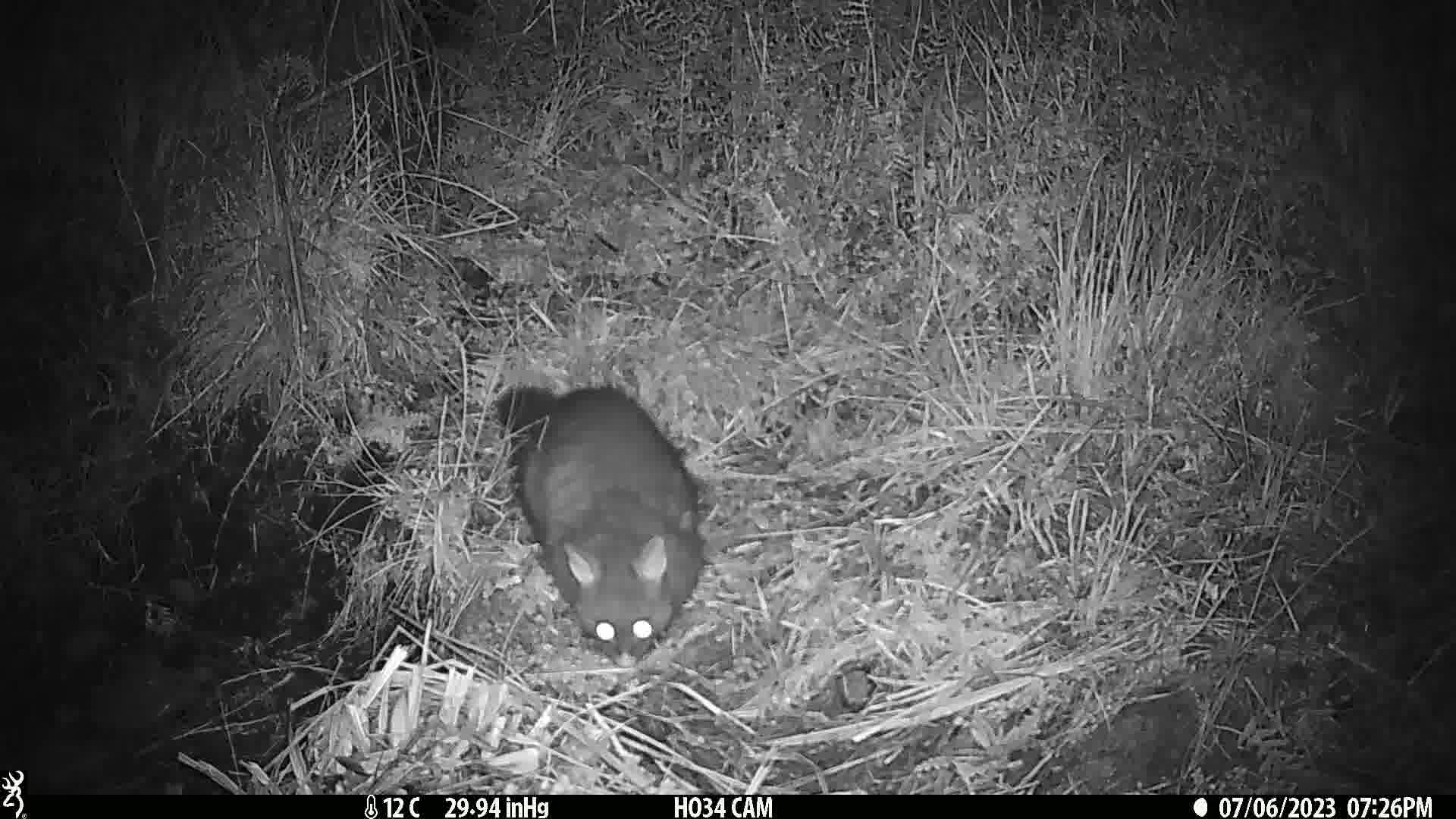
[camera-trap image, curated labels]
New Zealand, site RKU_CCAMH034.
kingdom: Animalia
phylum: Chordata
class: Mammalia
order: Diprotodontia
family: Phalangeridae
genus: Trichosurus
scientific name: Trichosurus vulpecula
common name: common brushtail possum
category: possum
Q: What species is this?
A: Possum (common brushtail possum) (Trichosurus vulpecula).